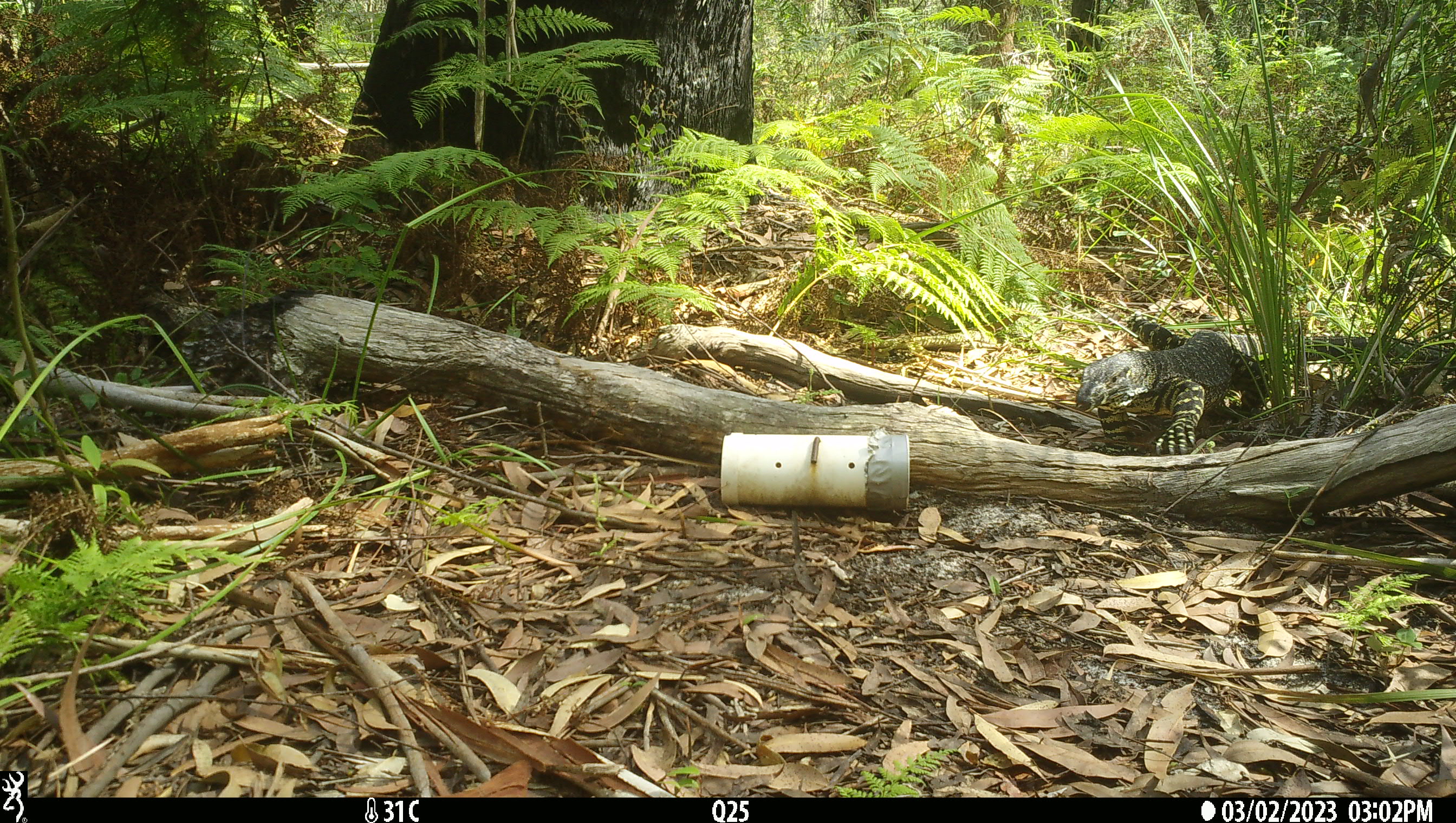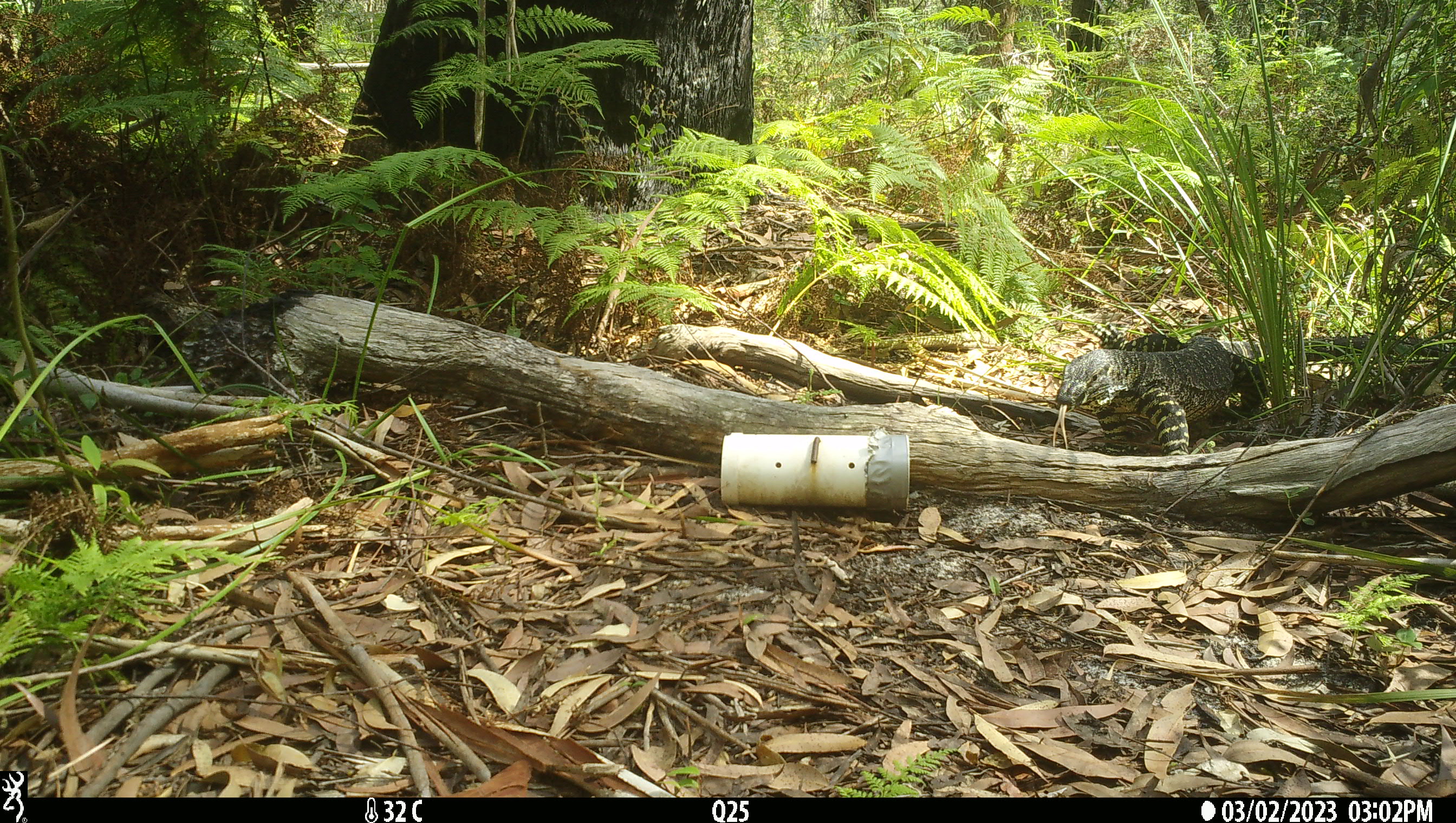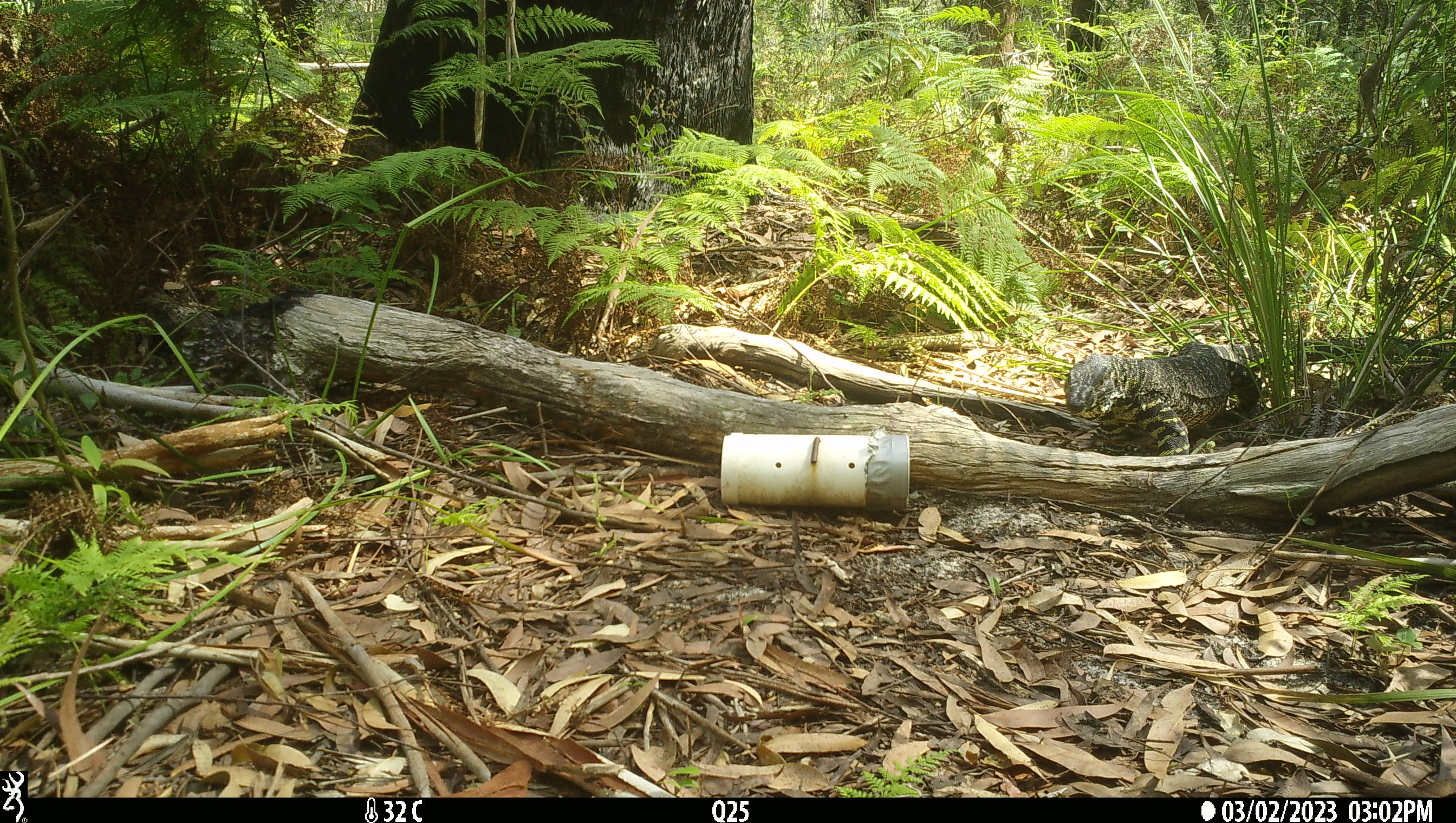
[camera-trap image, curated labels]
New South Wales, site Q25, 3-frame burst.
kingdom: Animalia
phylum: Chordata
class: Reptilia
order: Squamata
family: Varanidae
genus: Varanus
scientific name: Varanus varius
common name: lace monitor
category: goanna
Goanna (lace monitor) (Varanus varius).